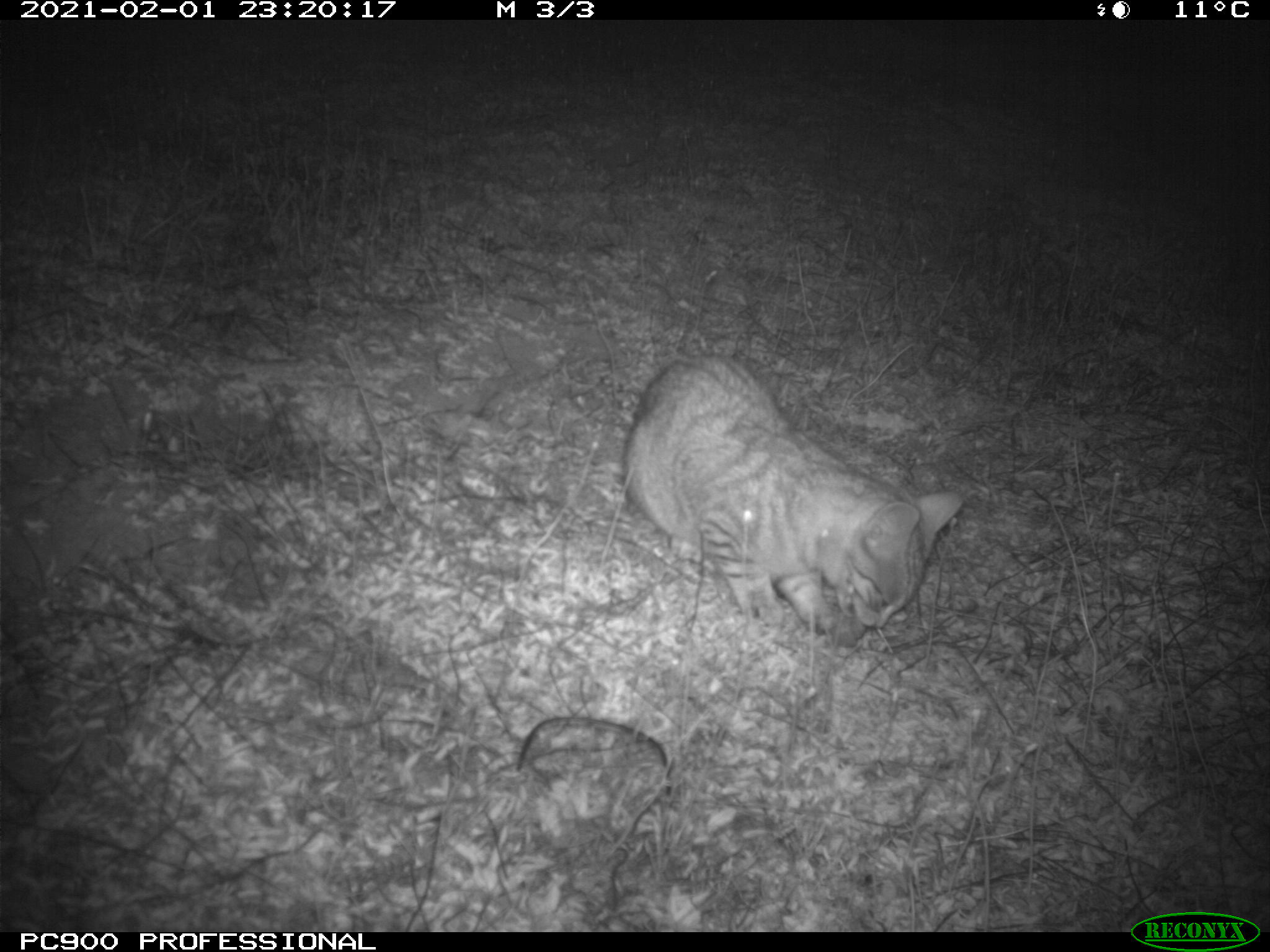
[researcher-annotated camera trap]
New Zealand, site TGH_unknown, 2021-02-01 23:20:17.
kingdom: Animalia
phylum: Chordata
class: Mammalia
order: Carnivora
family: Felidae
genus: Felis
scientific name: Felis catus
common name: domestic cat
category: cat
Cat (domestic cat) (Felis catus).